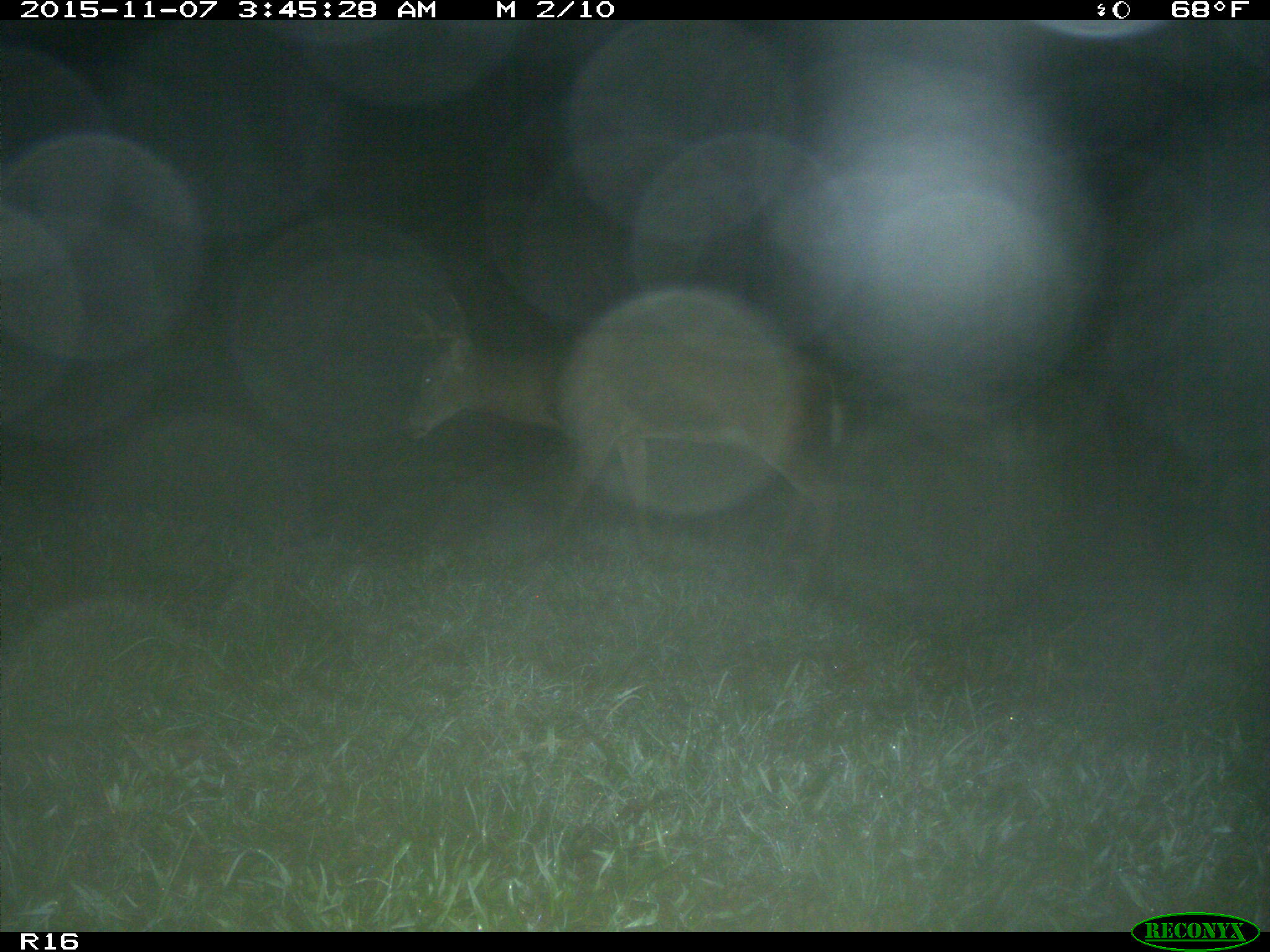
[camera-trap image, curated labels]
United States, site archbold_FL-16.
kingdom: Animalia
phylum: Chordata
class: Mammalia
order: Artiodactyla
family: Cervidae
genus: Odocoileus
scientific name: Odocoileus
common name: deer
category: unidentified deer